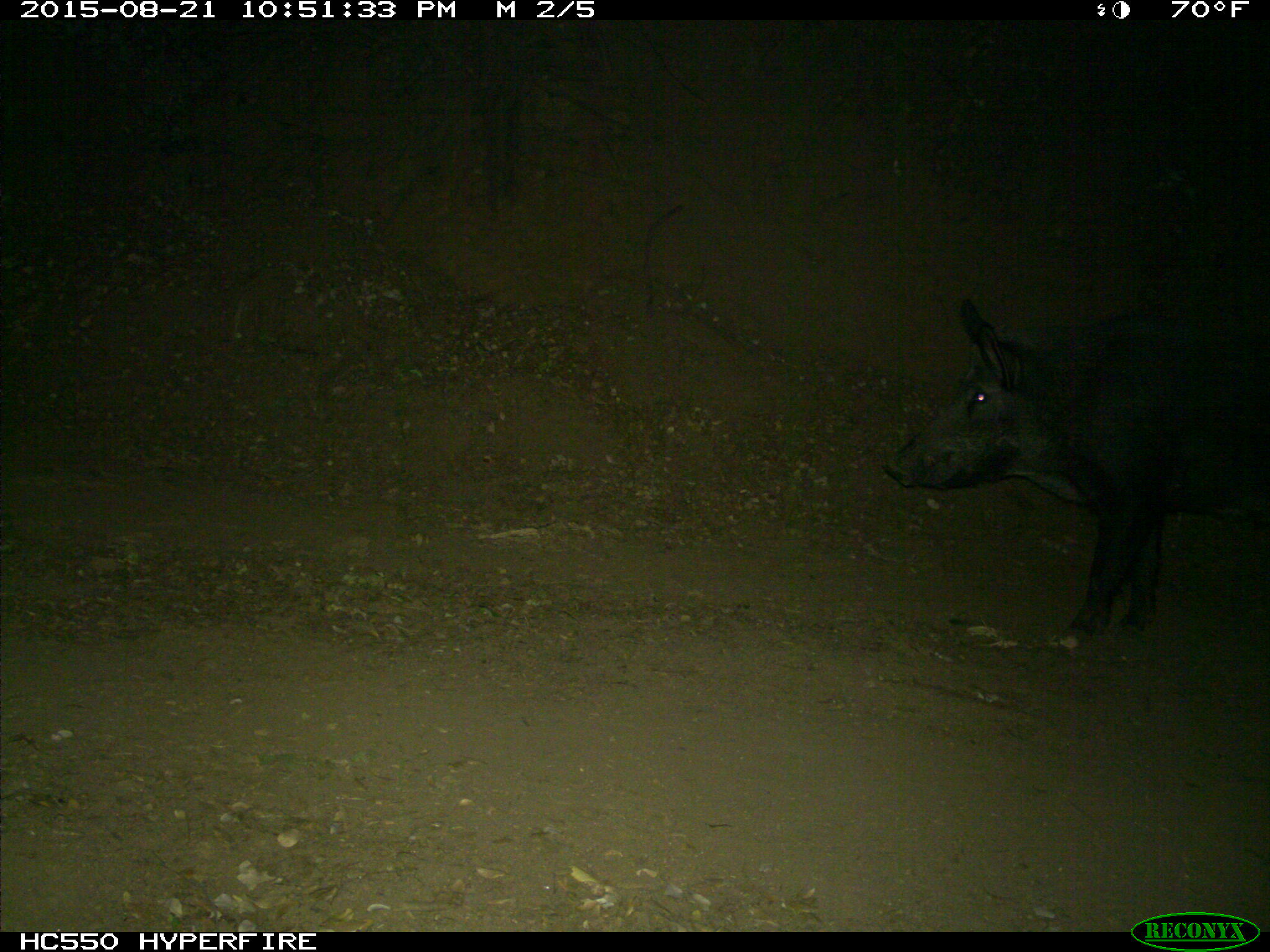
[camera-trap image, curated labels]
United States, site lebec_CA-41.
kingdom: Animalia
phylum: Chordata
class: Mammalia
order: Artiodactyla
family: Suidae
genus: Sus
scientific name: Sus scrofa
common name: wild boar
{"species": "Sus scrofa (wild boar)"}